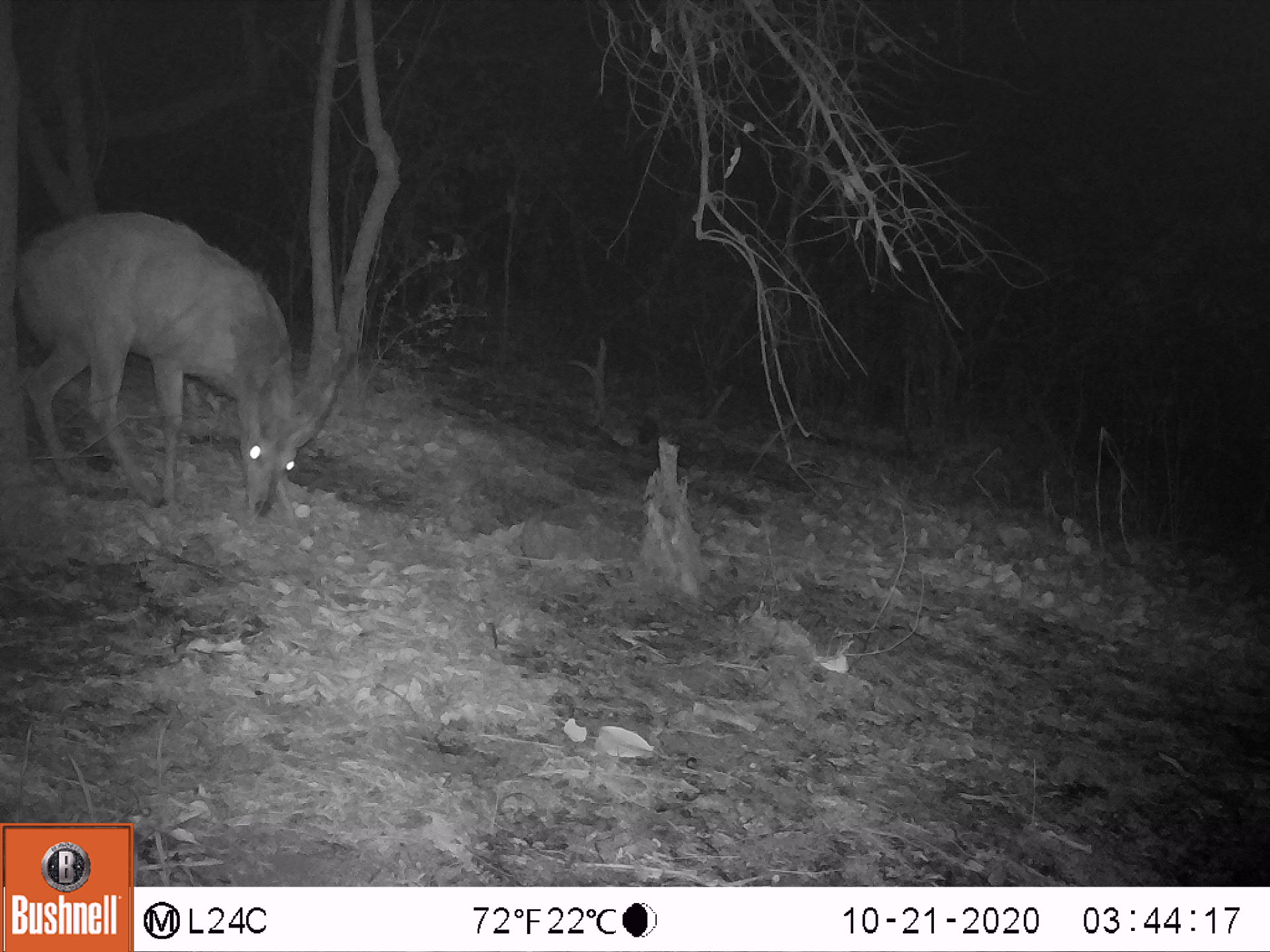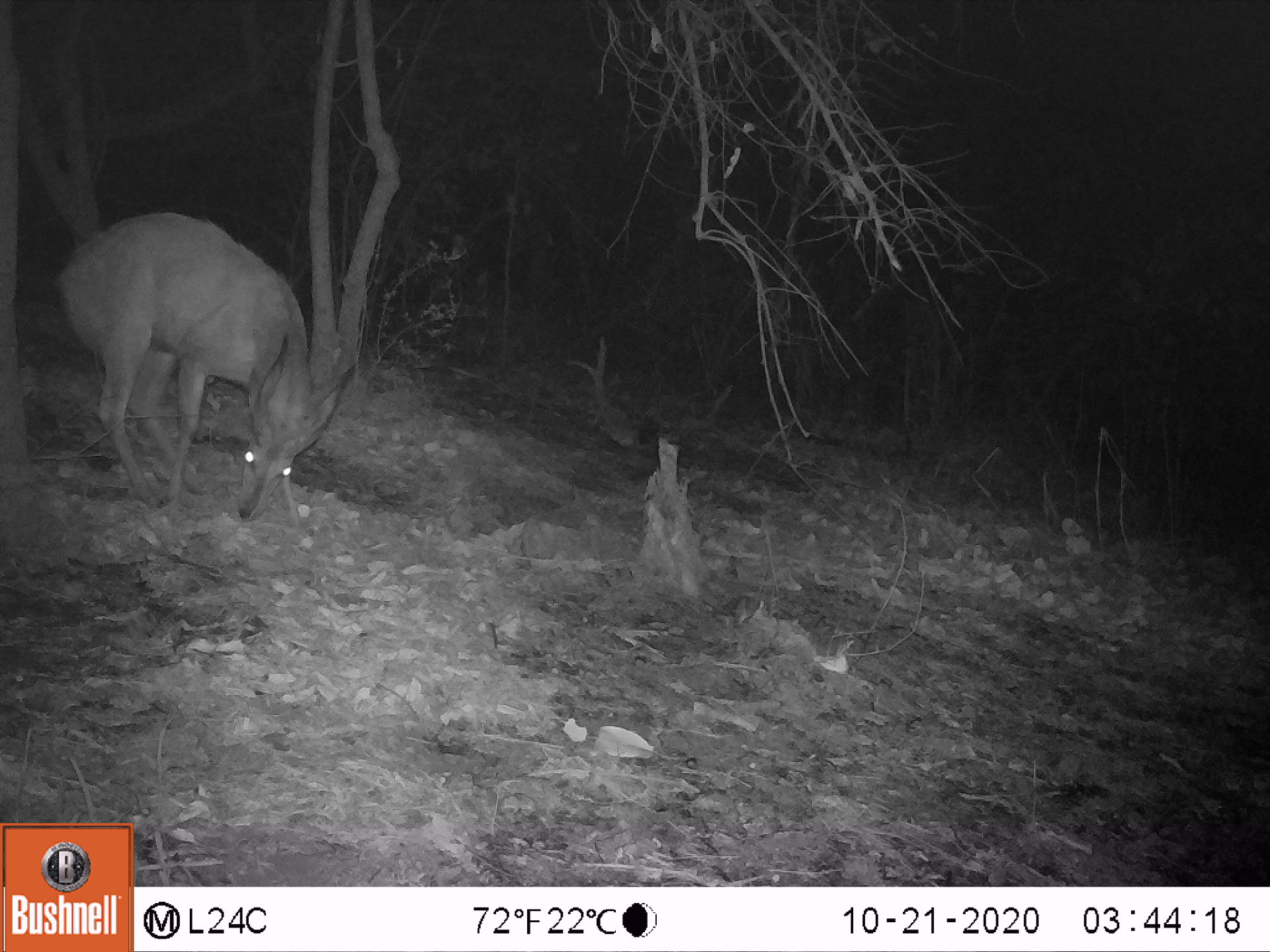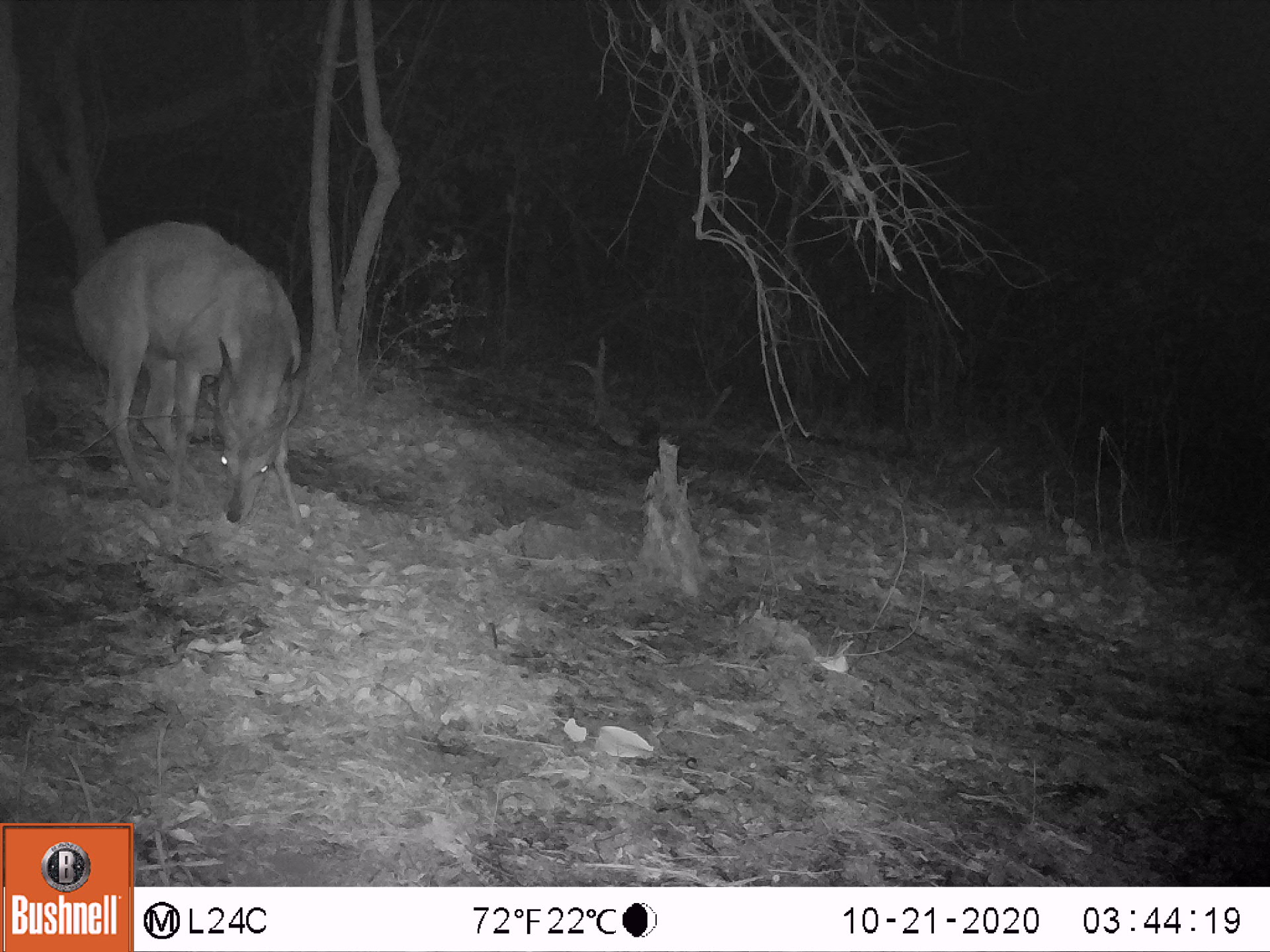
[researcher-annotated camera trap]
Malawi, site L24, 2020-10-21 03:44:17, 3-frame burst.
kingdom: Animalia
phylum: Chordata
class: Mammalia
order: Artiodactyla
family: Bovidae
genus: Tragelaphus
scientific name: Tragelaphus sylvaticus sylvaticus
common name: cape bushbuck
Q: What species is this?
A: Cape bushbuck (Tragelaphus sylvaticus sylvaticus).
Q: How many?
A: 1.